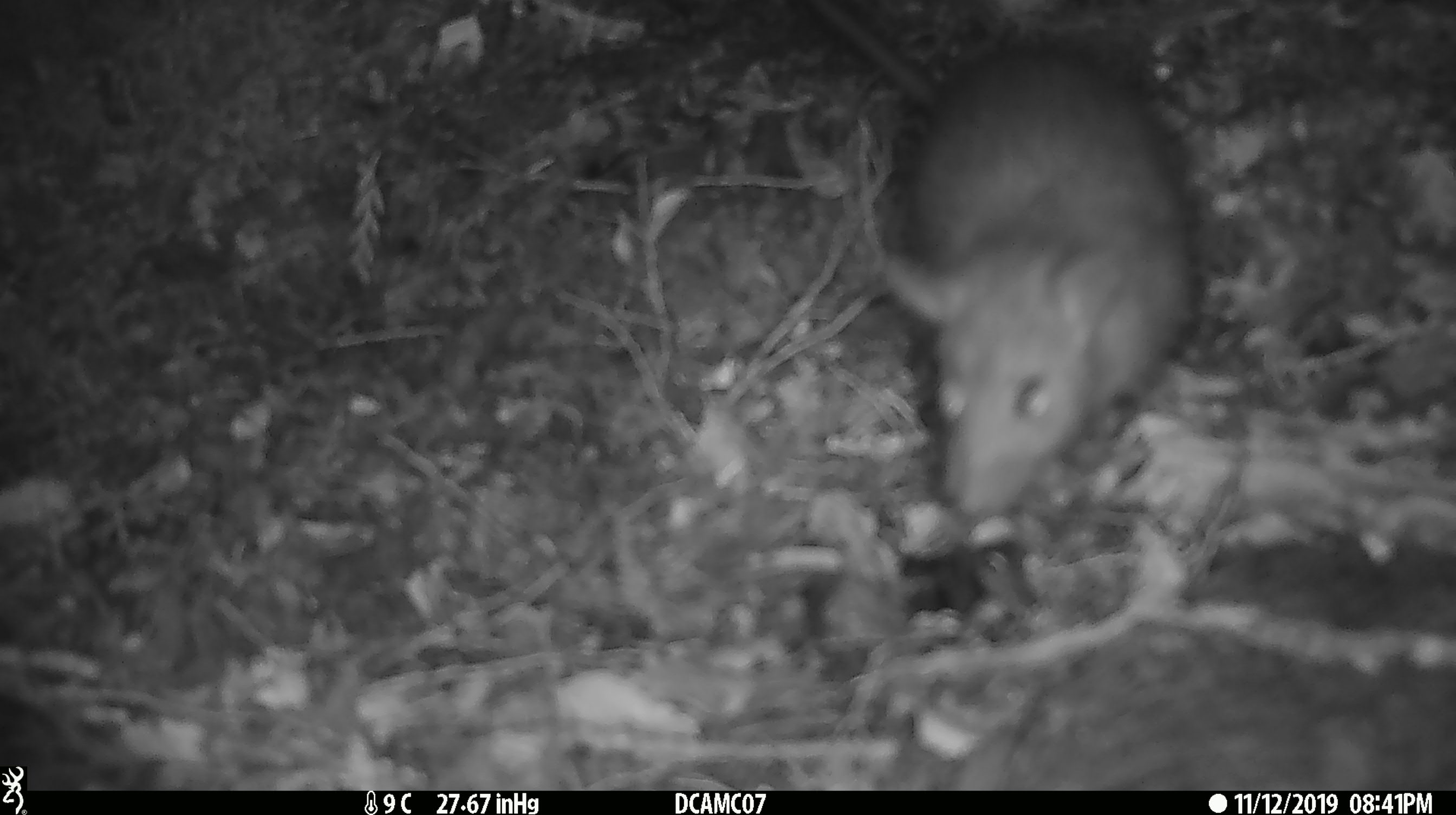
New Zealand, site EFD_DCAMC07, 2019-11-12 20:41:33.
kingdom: Animalia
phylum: Chordata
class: Mammalia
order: Rodentia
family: Muridae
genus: Rattus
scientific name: Rattus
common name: rat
Rat (Rattus).